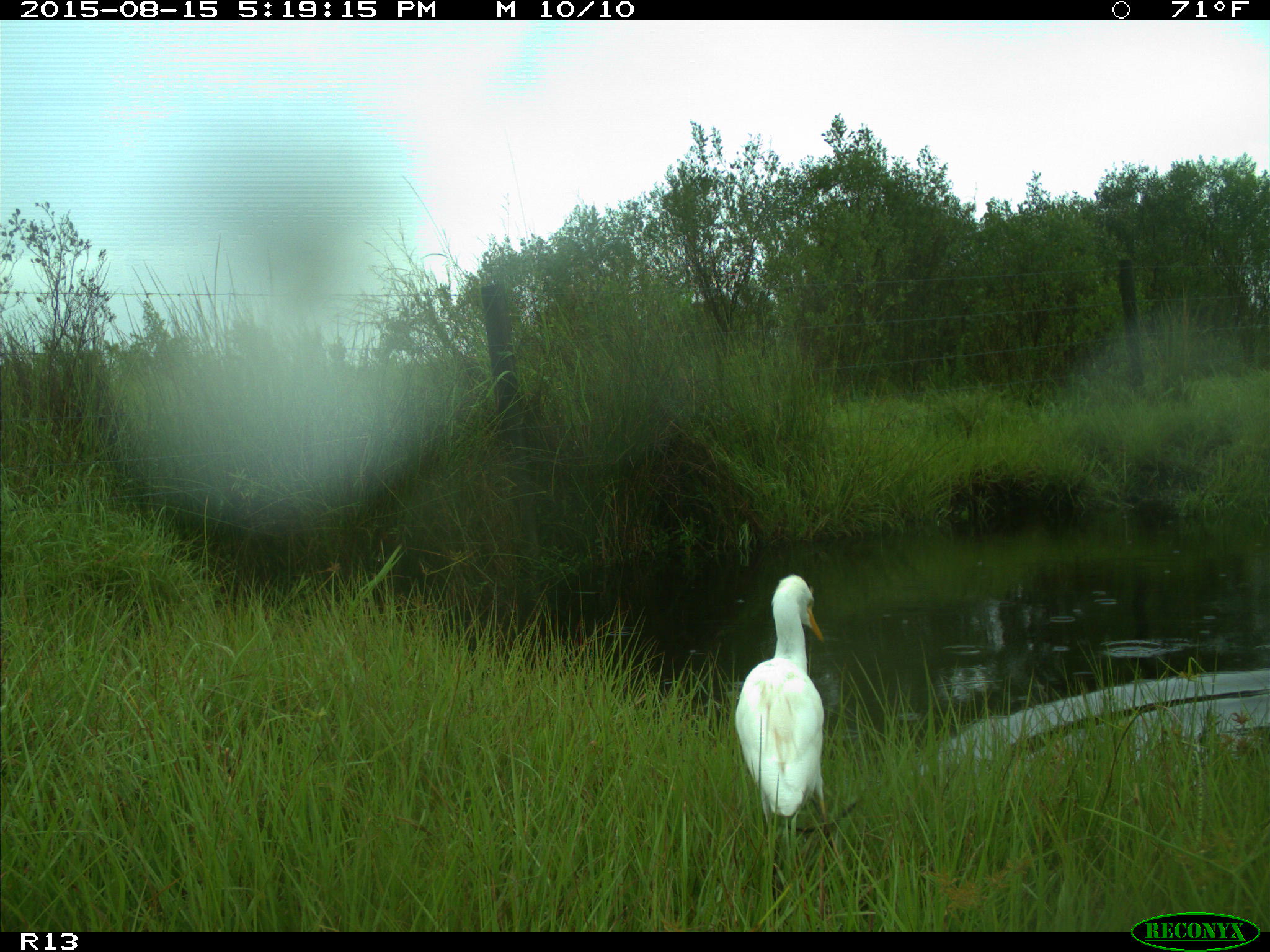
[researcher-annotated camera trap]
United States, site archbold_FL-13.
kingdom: Animalia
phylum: Chordata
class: Aves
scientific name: Aves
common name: birds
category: unidentified bird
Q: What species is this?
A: Unidentified bird (birds) (Aves).